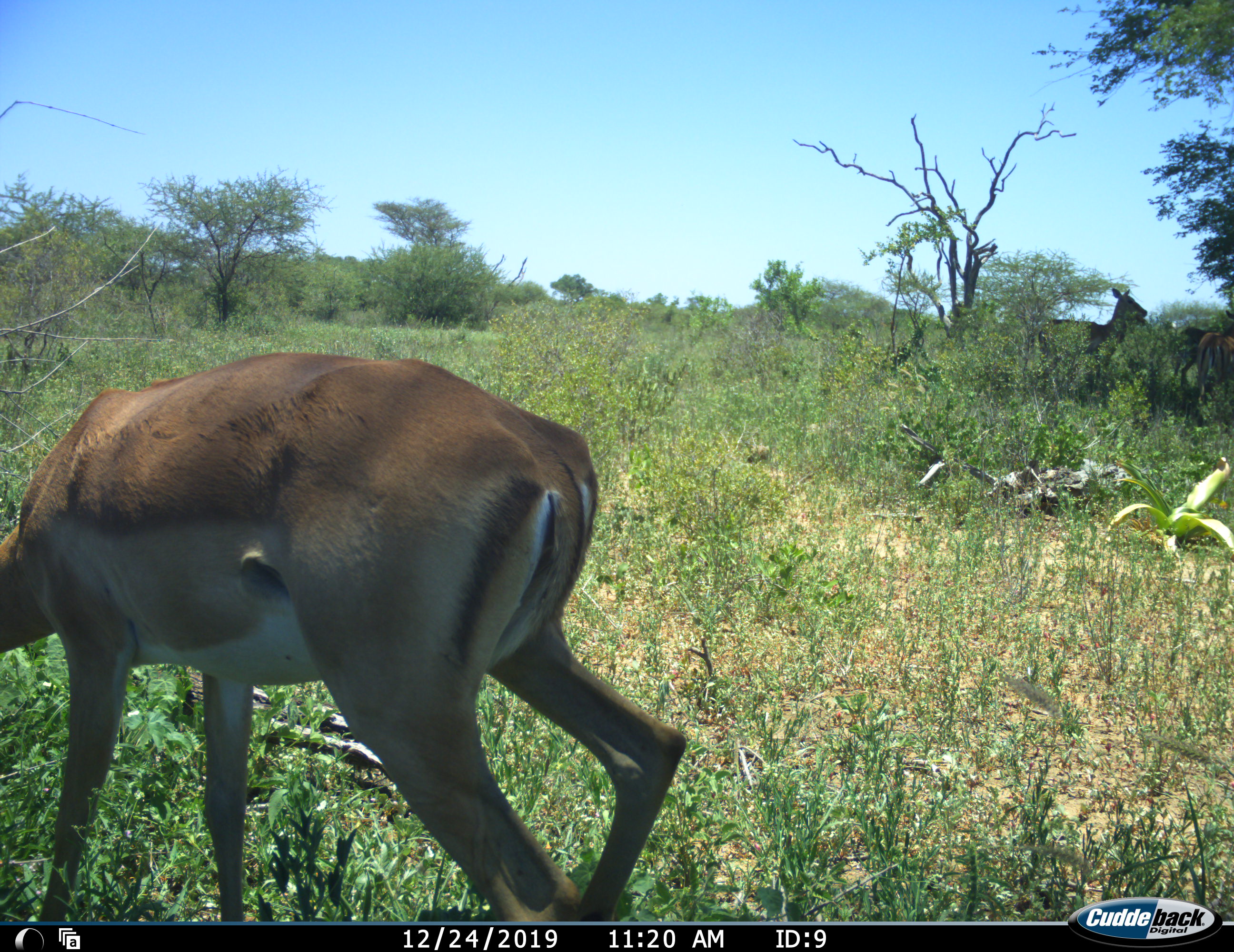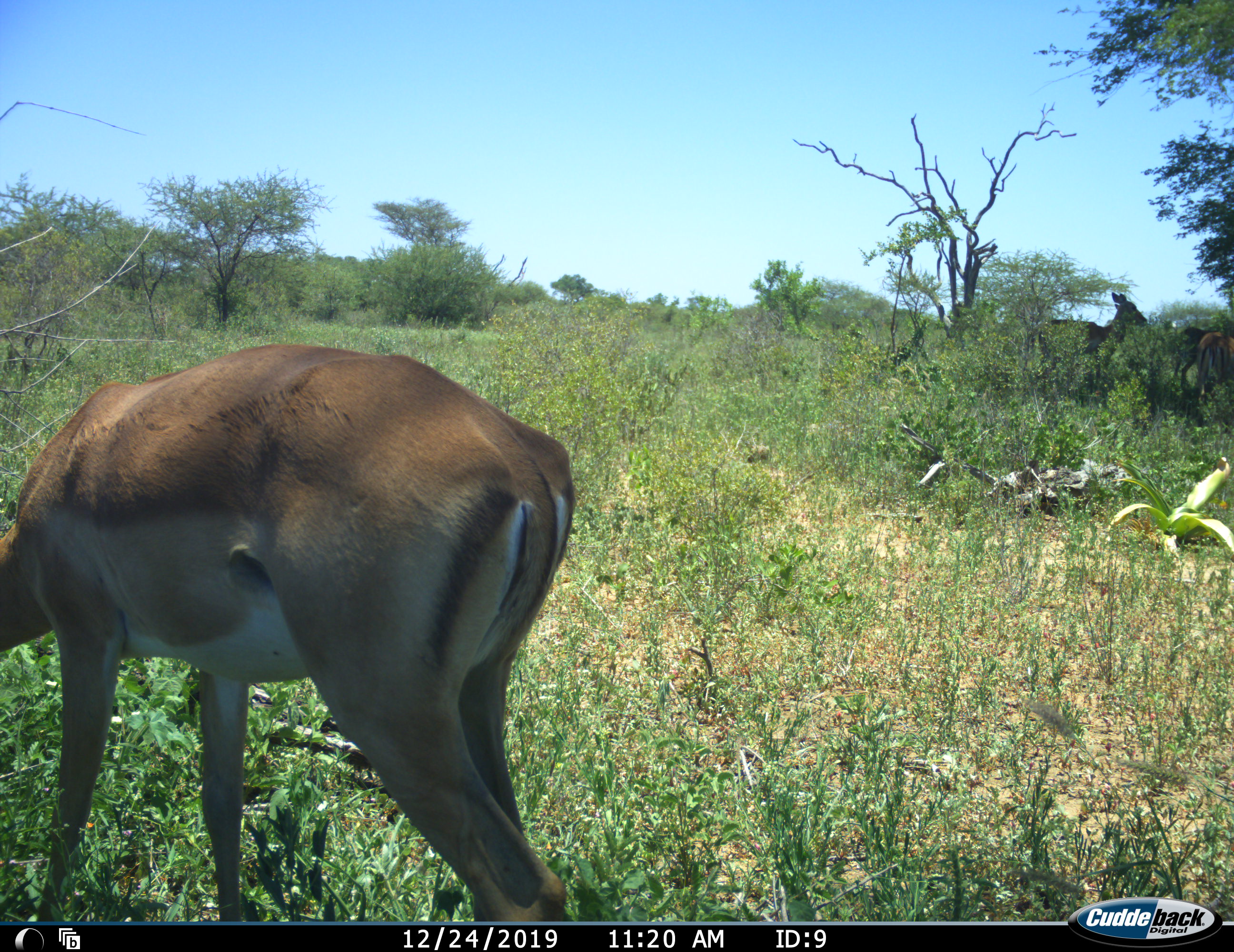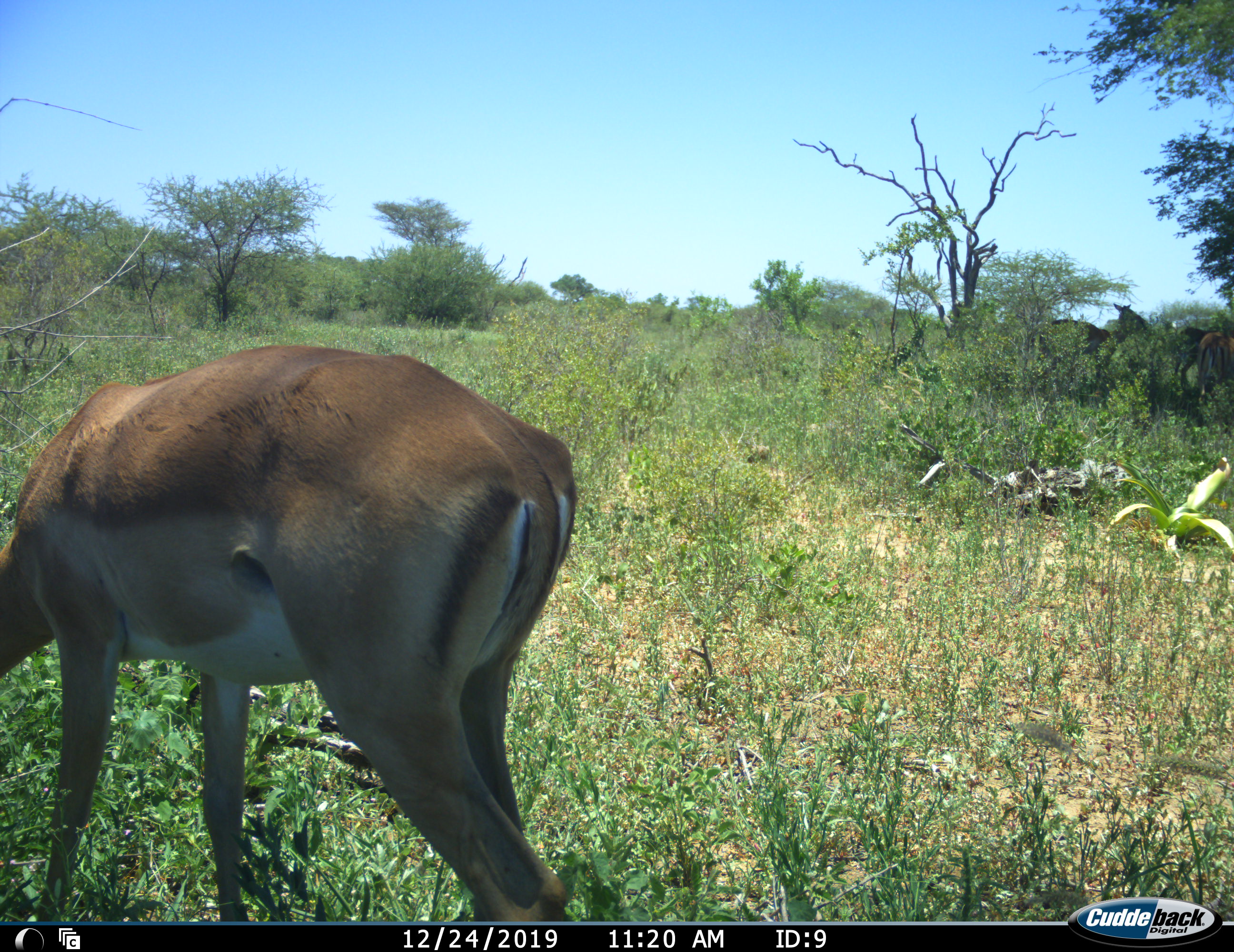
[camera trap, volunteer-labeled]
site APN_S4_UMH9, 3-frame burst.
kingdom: Animalia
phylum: Chordata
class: Mammalia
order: Artiodactyla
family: Bovidae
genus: Aepyceros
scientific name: Aepyceros melampus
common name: impala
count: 4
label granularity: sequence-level